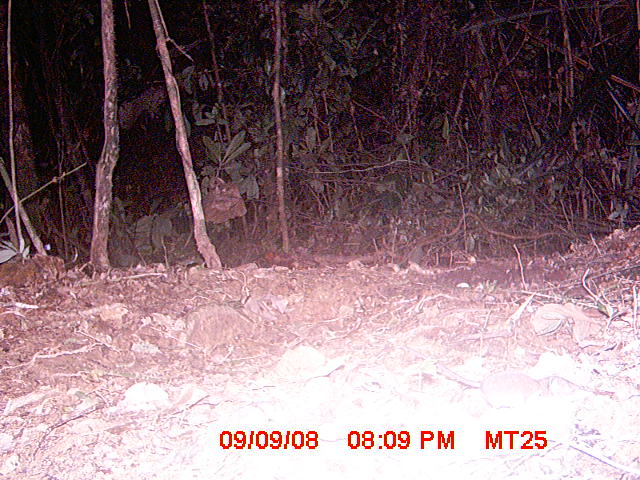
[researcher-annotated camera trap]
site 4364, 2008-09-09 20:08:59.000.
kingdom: Animalia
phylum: Chordata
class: Mammalia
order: Rodentia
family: Muridae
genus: Rattus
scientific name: Rattus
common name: rodent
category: unknown rat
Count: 1.